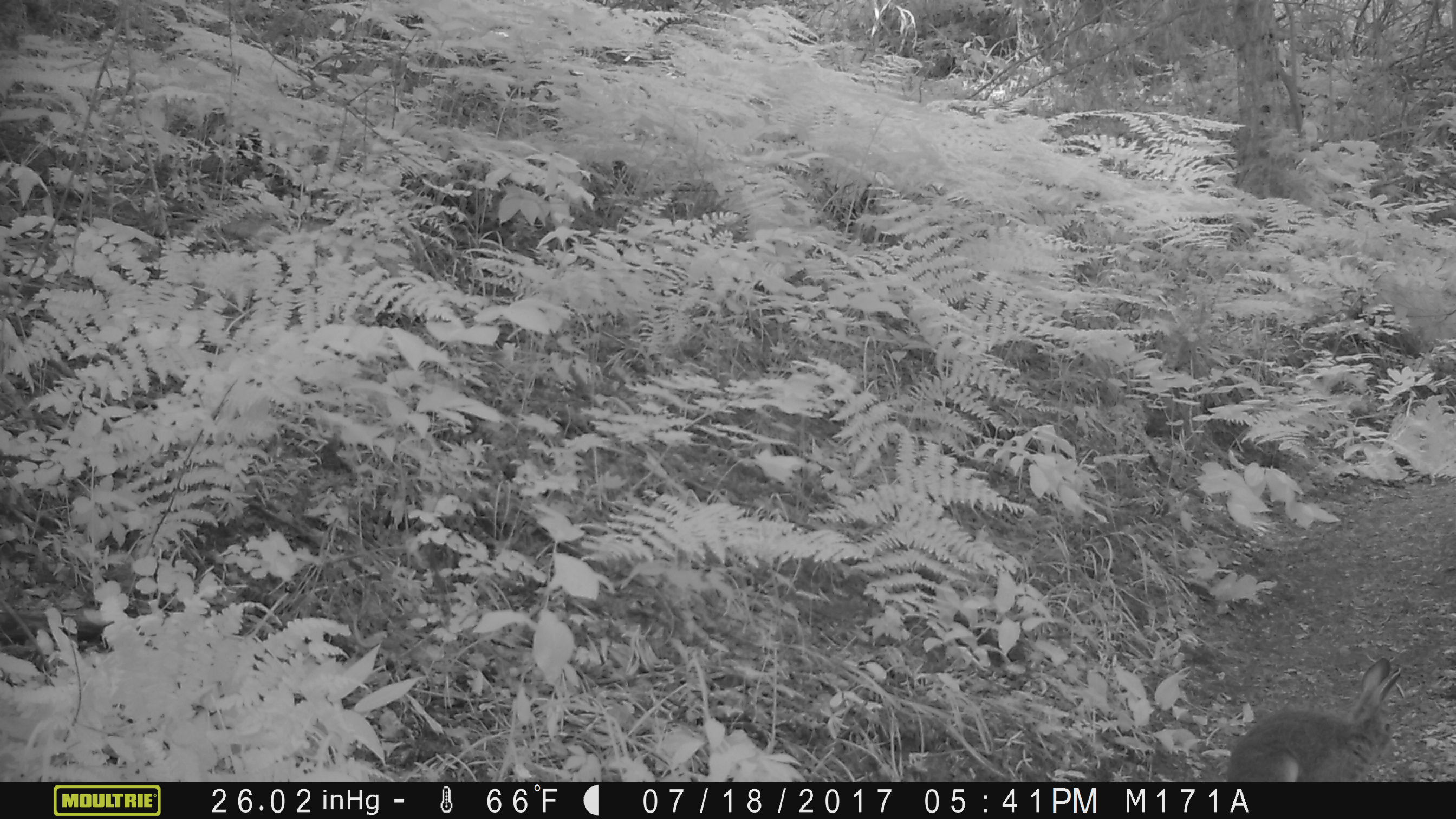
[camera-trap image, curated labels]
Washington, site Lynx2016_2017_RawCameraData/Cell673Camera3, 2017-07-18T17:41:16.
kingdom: Animalia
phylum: Chordata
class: Mammalia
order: Lagomorpha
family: Leporidae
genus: Lepus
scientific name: Lepus americanus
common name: snowshoe hare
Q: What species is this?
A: Lepus americanus (snowshoe hare).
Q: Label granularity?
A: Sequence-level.